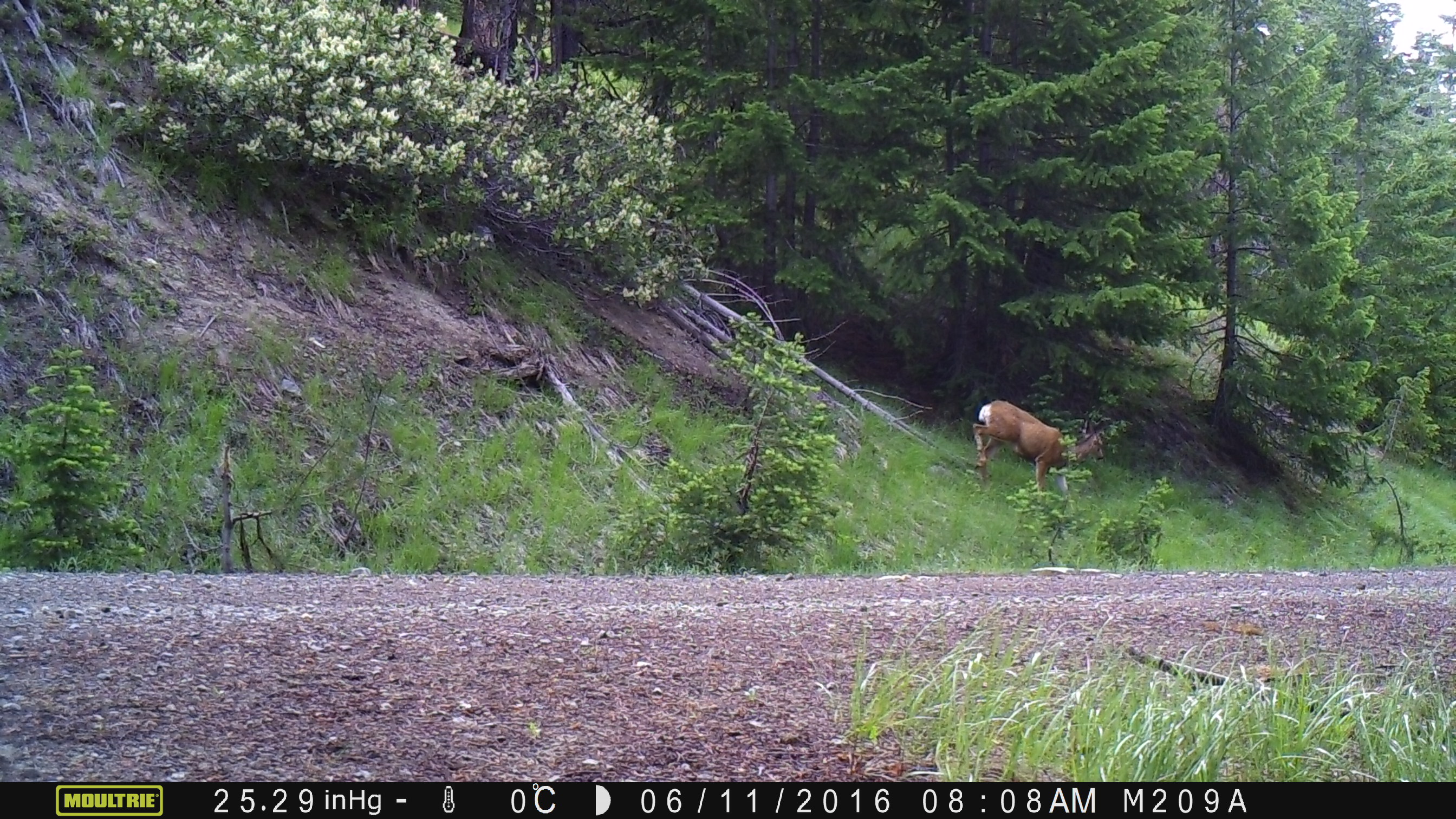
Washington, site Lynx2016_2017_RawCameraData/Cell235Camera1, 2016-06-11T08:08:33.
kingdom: Animalia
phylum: Chordata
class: Mammalia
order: Artiodactyla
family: Cervidae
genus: Odocoileus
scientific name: Odocoileus hemionus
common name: mule deer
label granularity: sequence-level